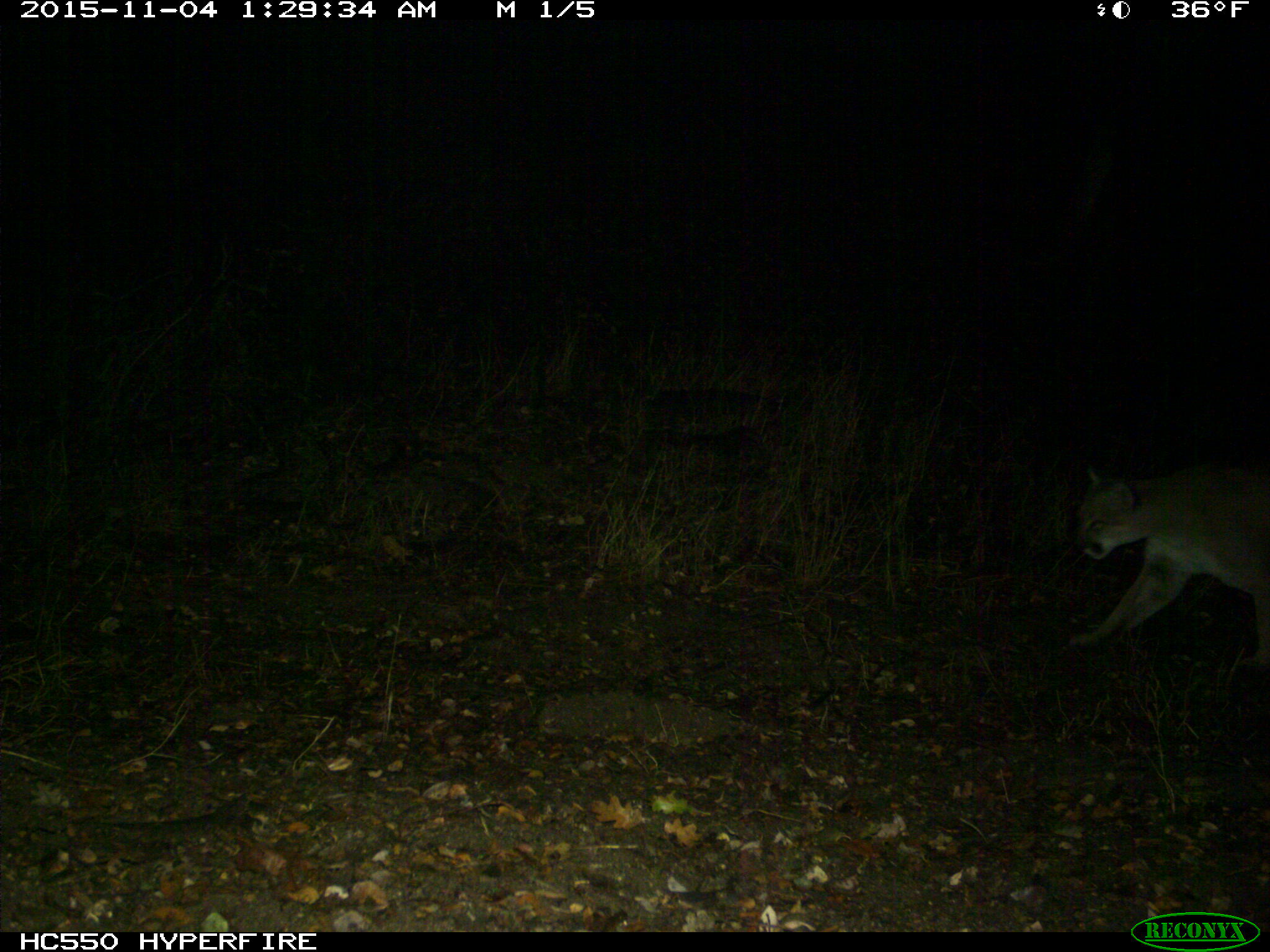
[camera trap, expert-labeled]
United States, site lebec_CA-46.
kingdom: Animalia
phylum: Chordata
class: Mammalia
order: Carnivora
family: Felidae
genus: Puma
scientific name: Puma concolor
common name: mountain lion